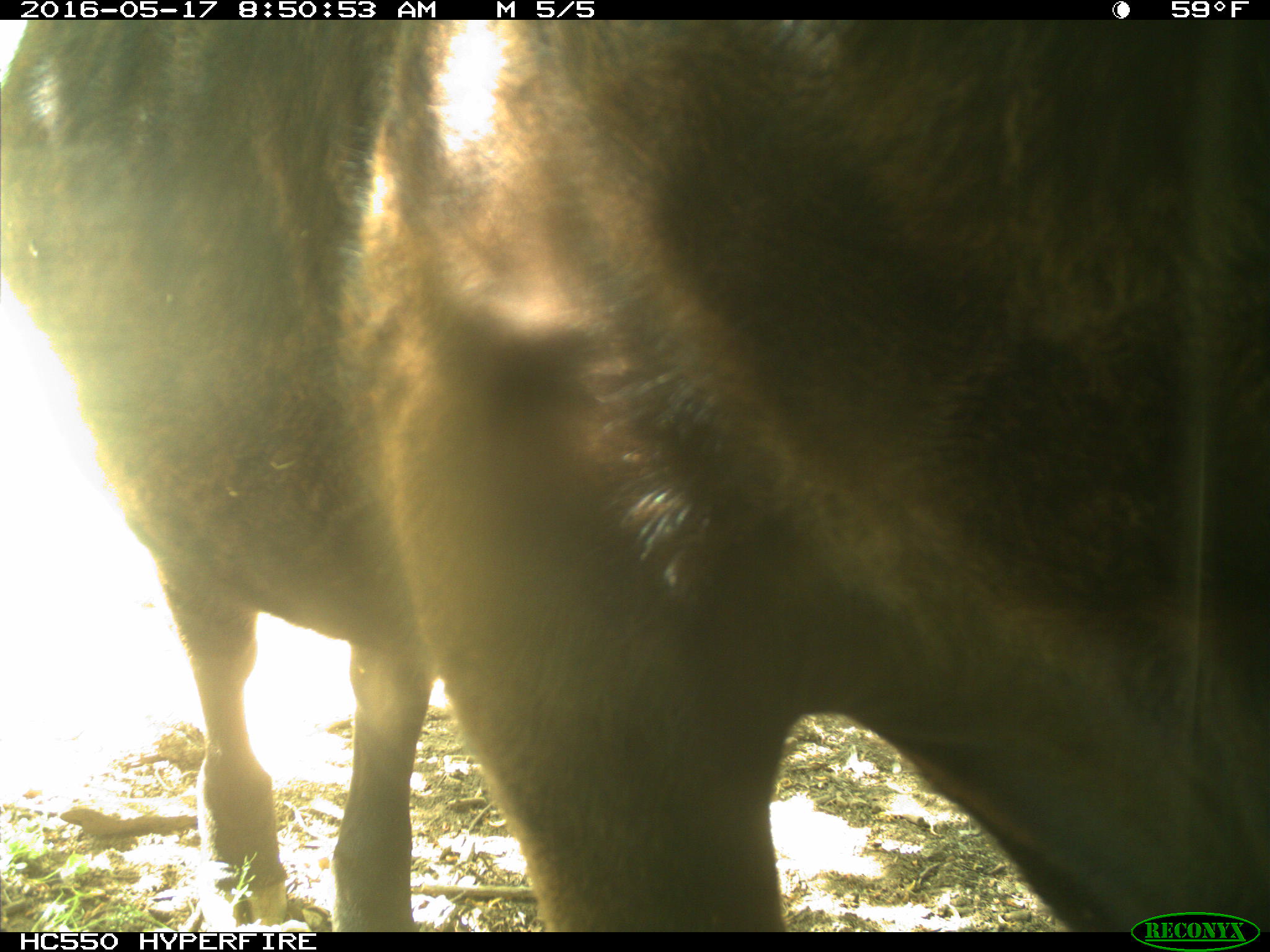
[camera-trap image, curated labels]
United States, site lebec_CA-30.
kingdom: Animalia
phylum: Chordata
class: Mammalia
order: Artiodactyla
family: Bovidae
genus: Bos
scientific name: Bos taurus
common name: domestic cow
Bos taurus (domestic cow).